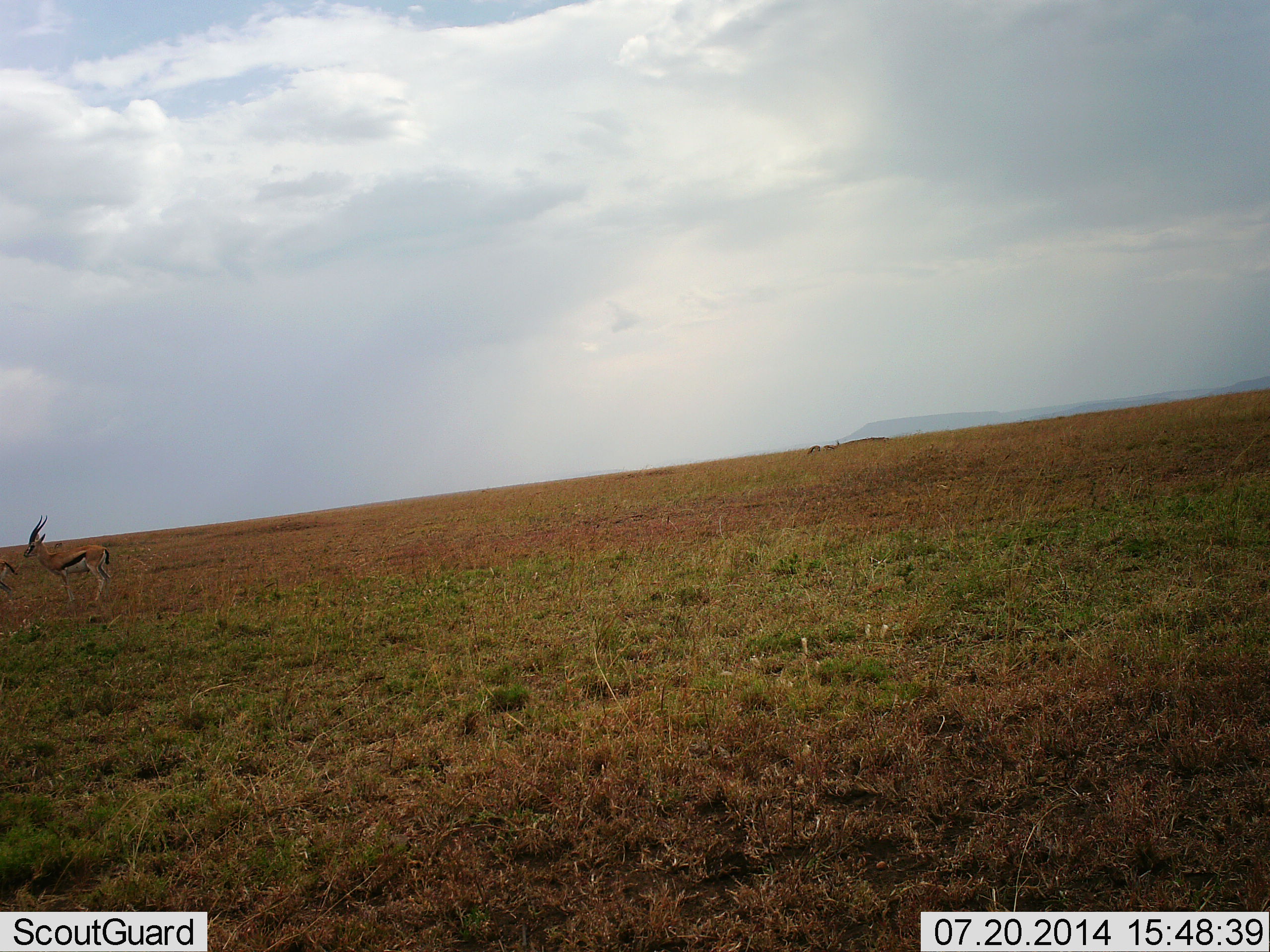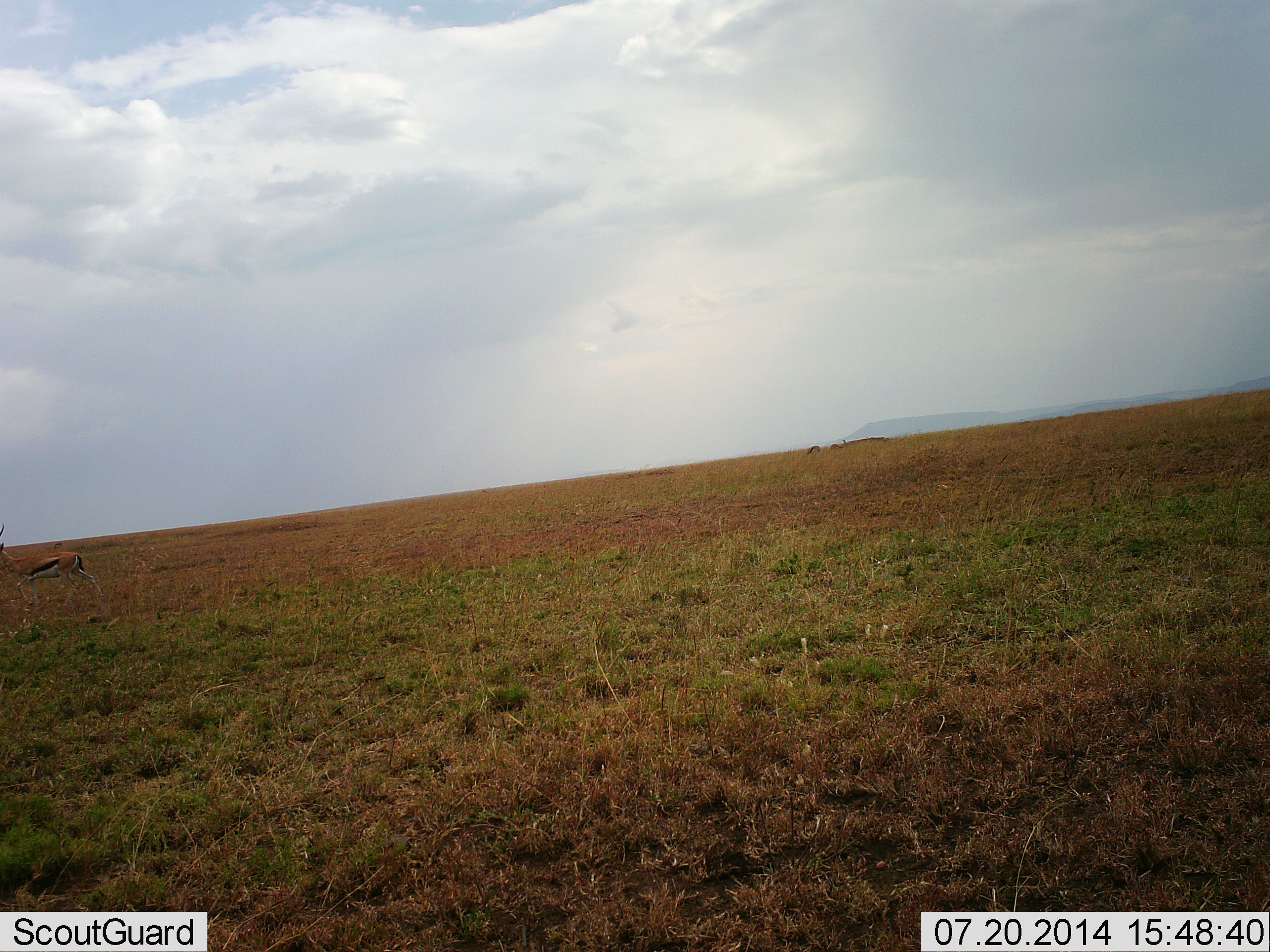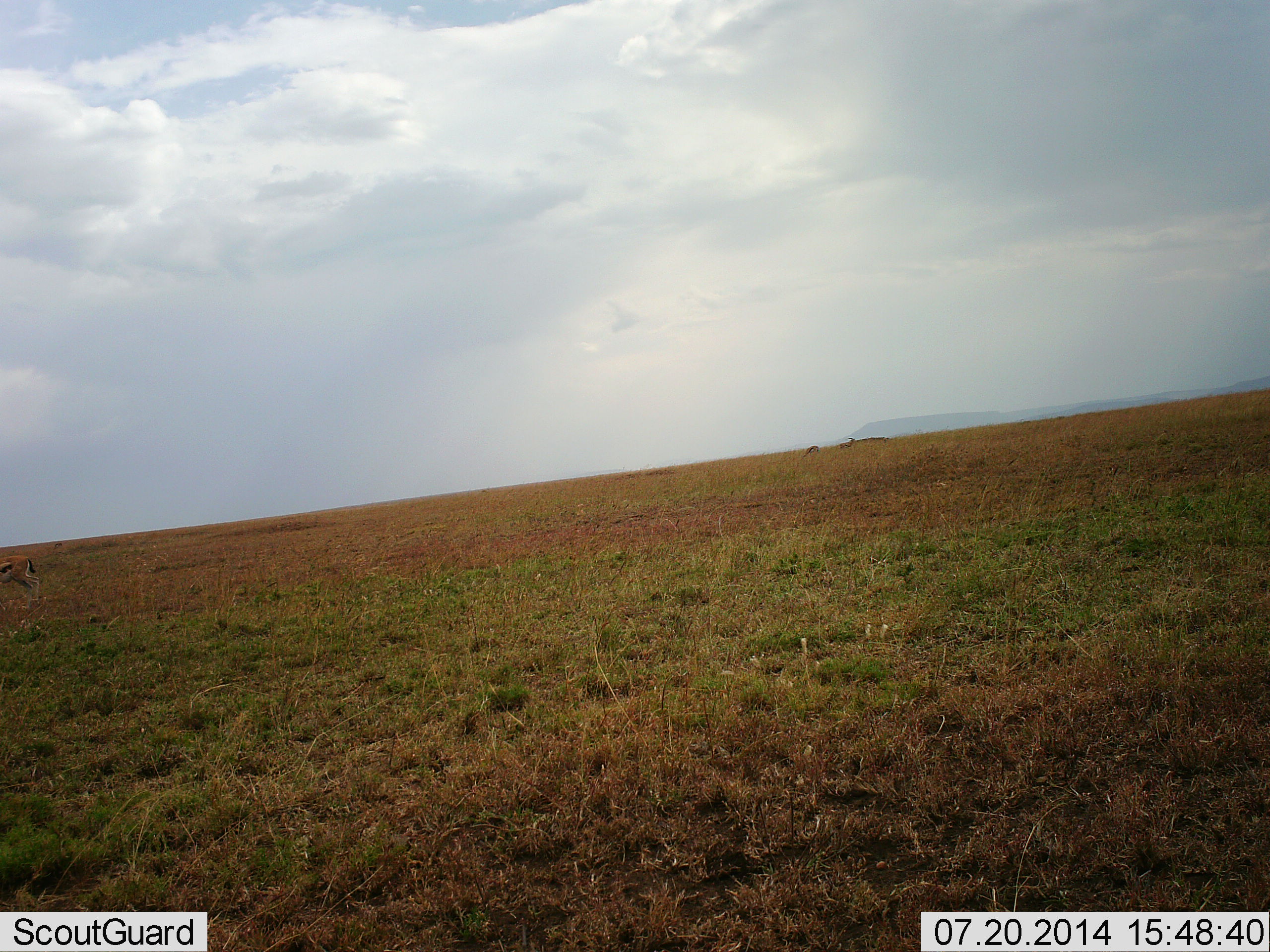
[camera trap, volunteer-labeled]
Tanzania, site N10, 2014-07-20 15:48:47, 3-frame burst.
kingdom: Animalia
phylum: Chordata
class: Mammalia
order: Artiodactyla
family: Bovidae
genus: Eudorcas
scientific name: Eudorcas thomsonii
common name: thomson's gazelle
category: gazellethomsons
Gazellethomsons (thomson's gazelle) (Eudorcas thomsonii), count 1. Behavior (volunteer vote fractions): standing 20%, resting 0%, moving 100%, interacting 0%. Young present (vote fraction): 0%. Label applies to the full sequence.